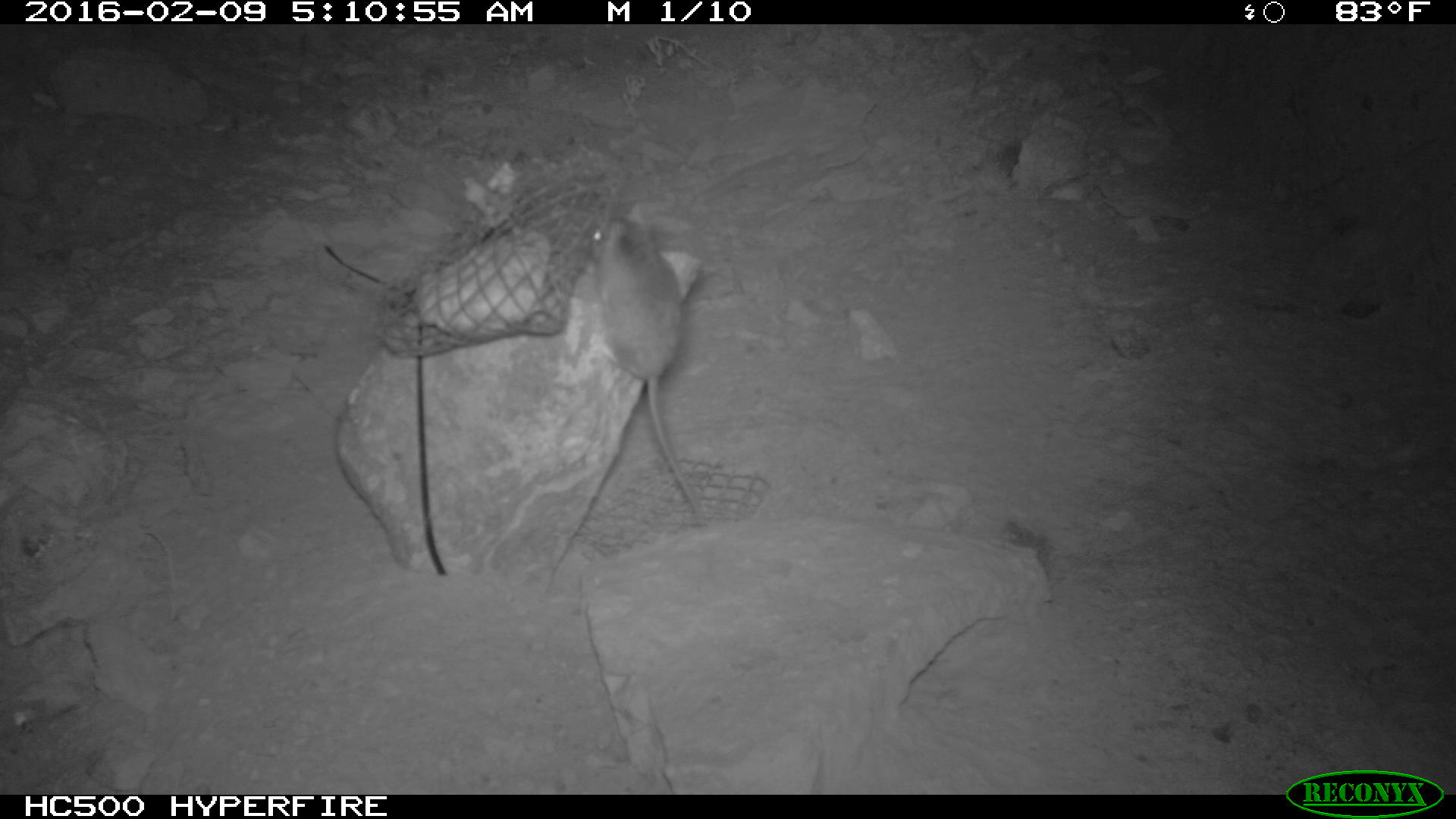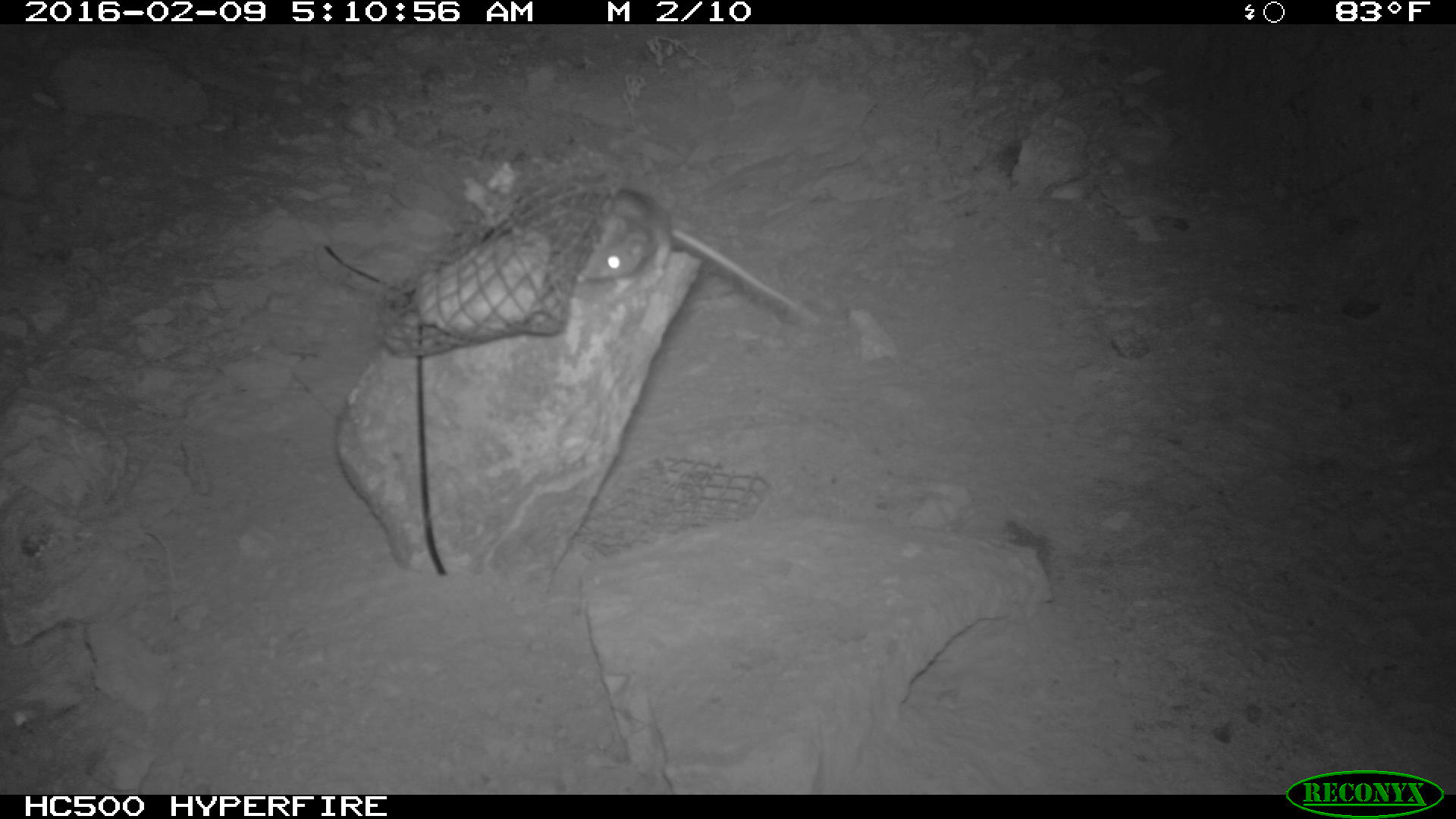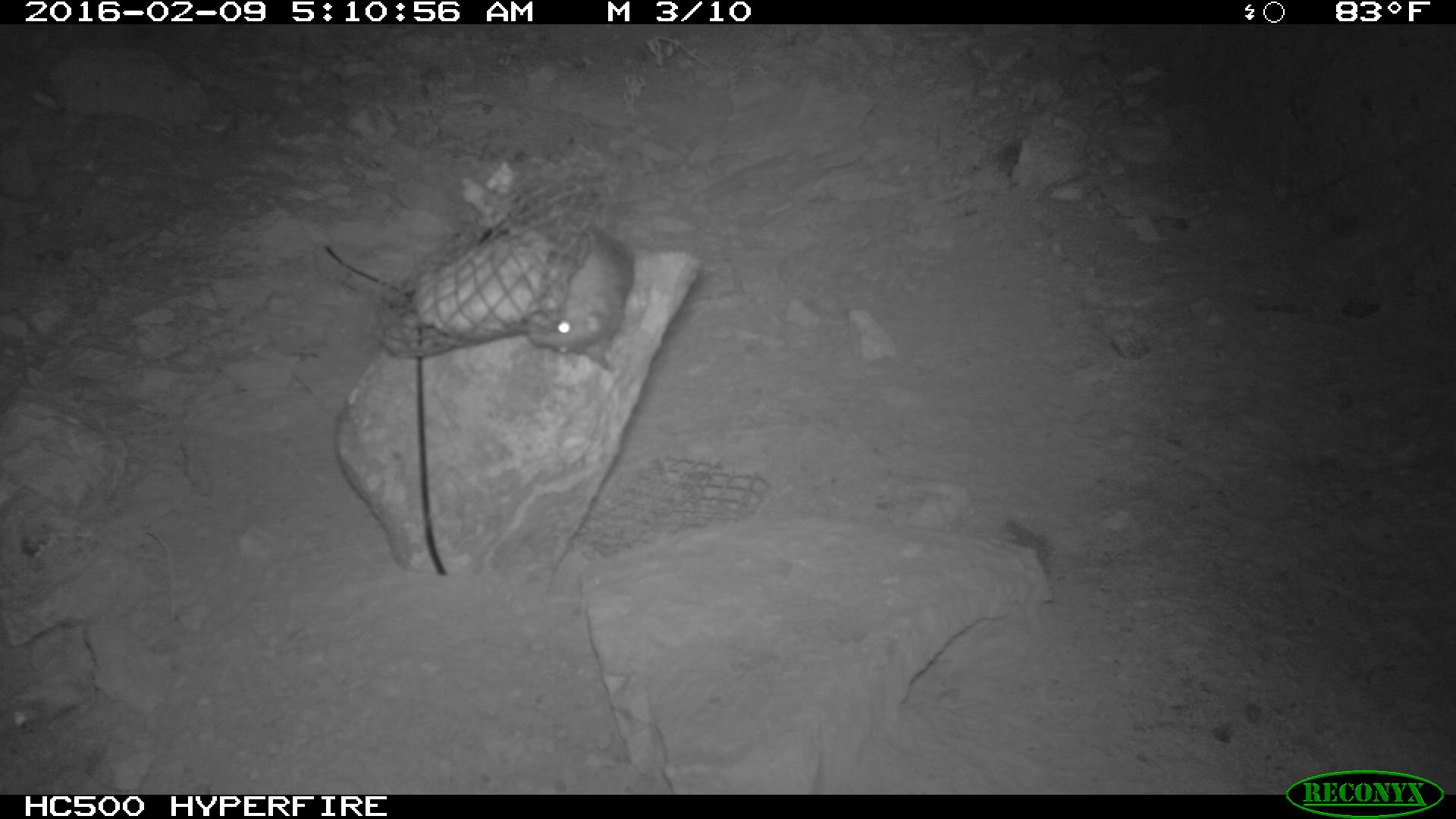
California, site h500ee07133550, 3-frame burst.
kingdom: Animalia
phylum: Chordata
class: Mammalia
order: Rodentia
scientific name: Rodentia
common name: rodent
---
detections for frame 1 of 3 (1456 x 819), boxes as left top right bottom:
rodent: 580 197 708 529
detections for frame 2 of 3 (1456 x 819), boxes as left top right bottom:
rodent: 576 189 798 309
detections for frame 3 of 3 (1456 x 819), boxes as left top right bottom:
rodent: 528 222 633 372